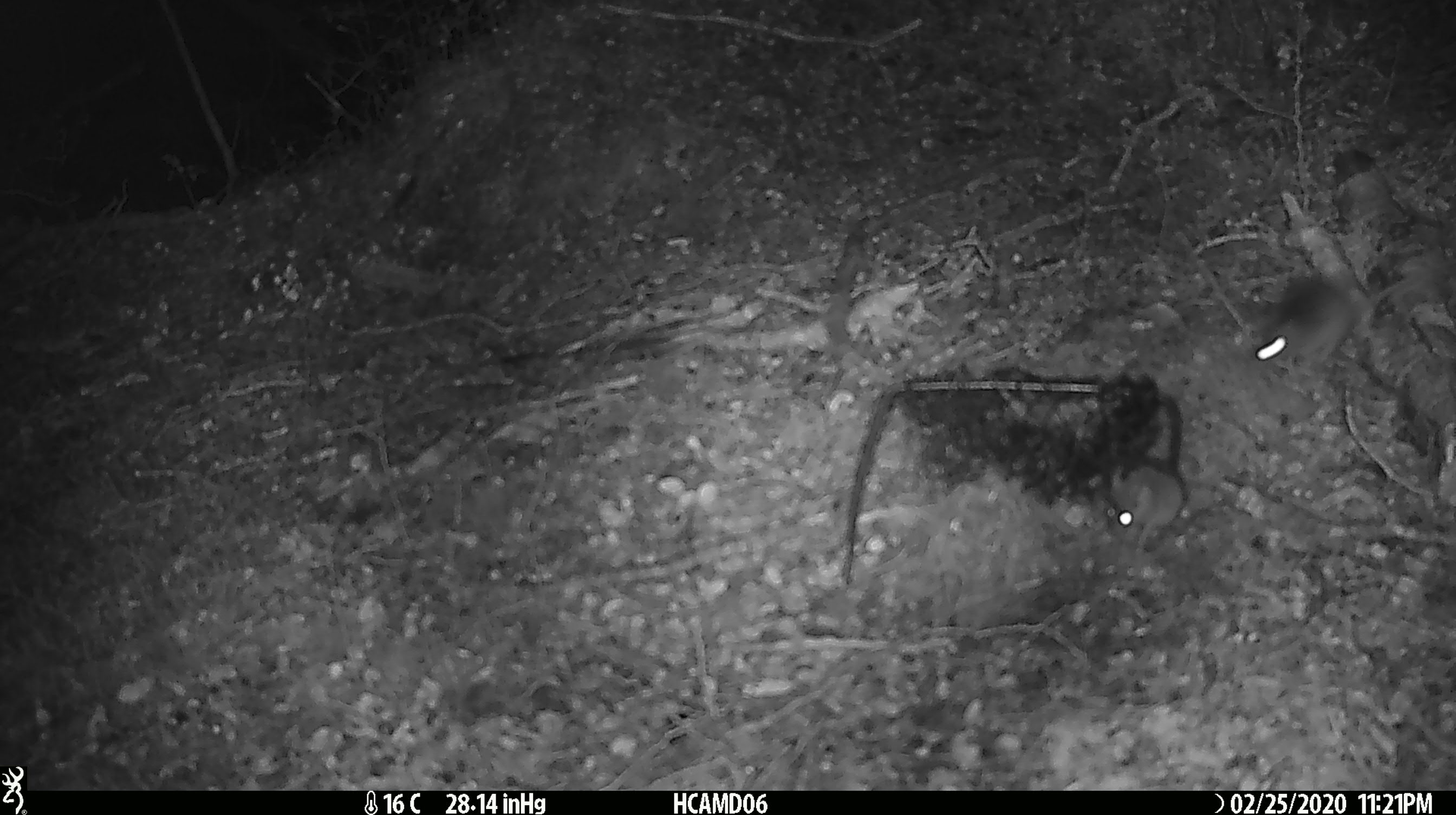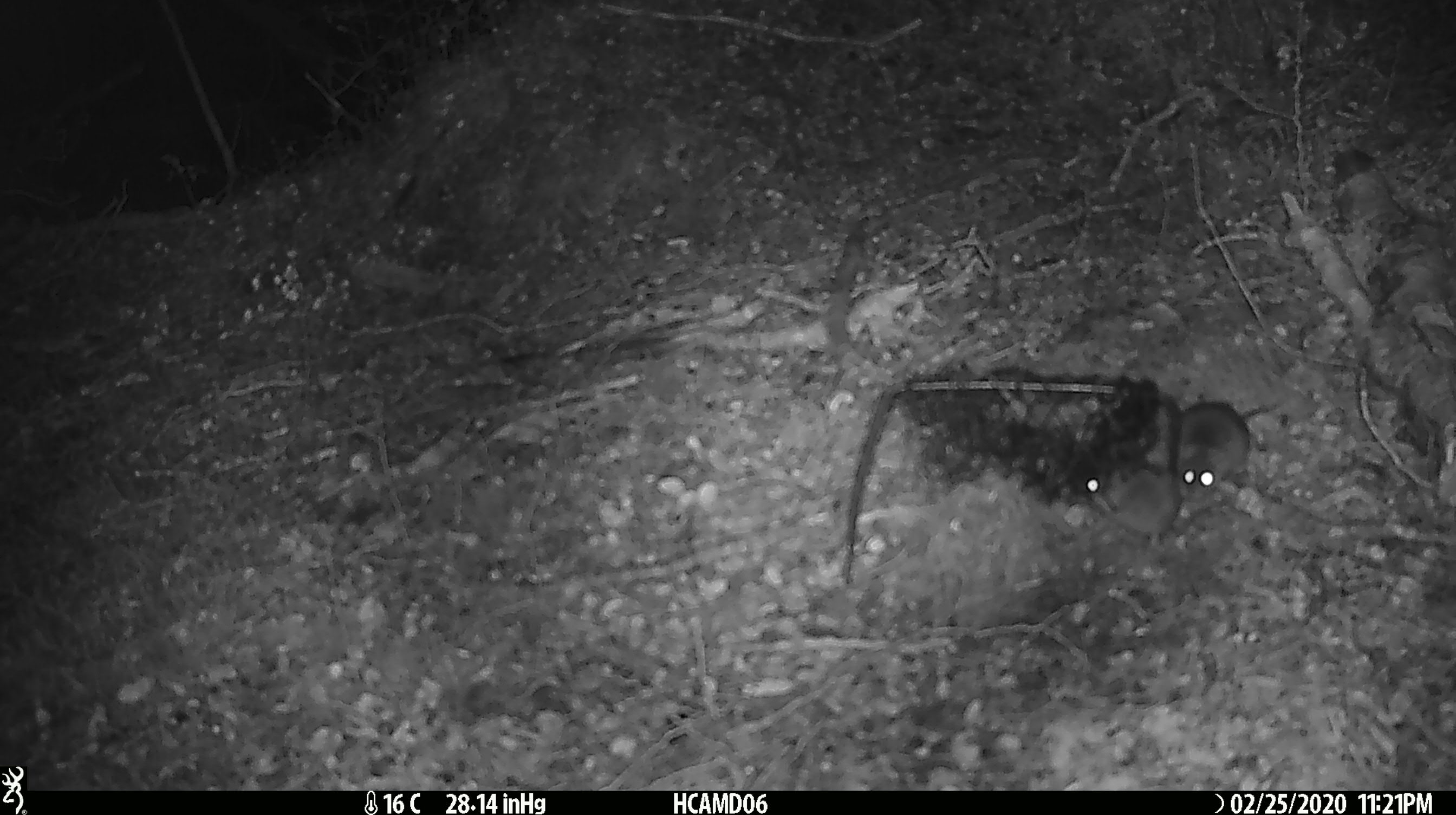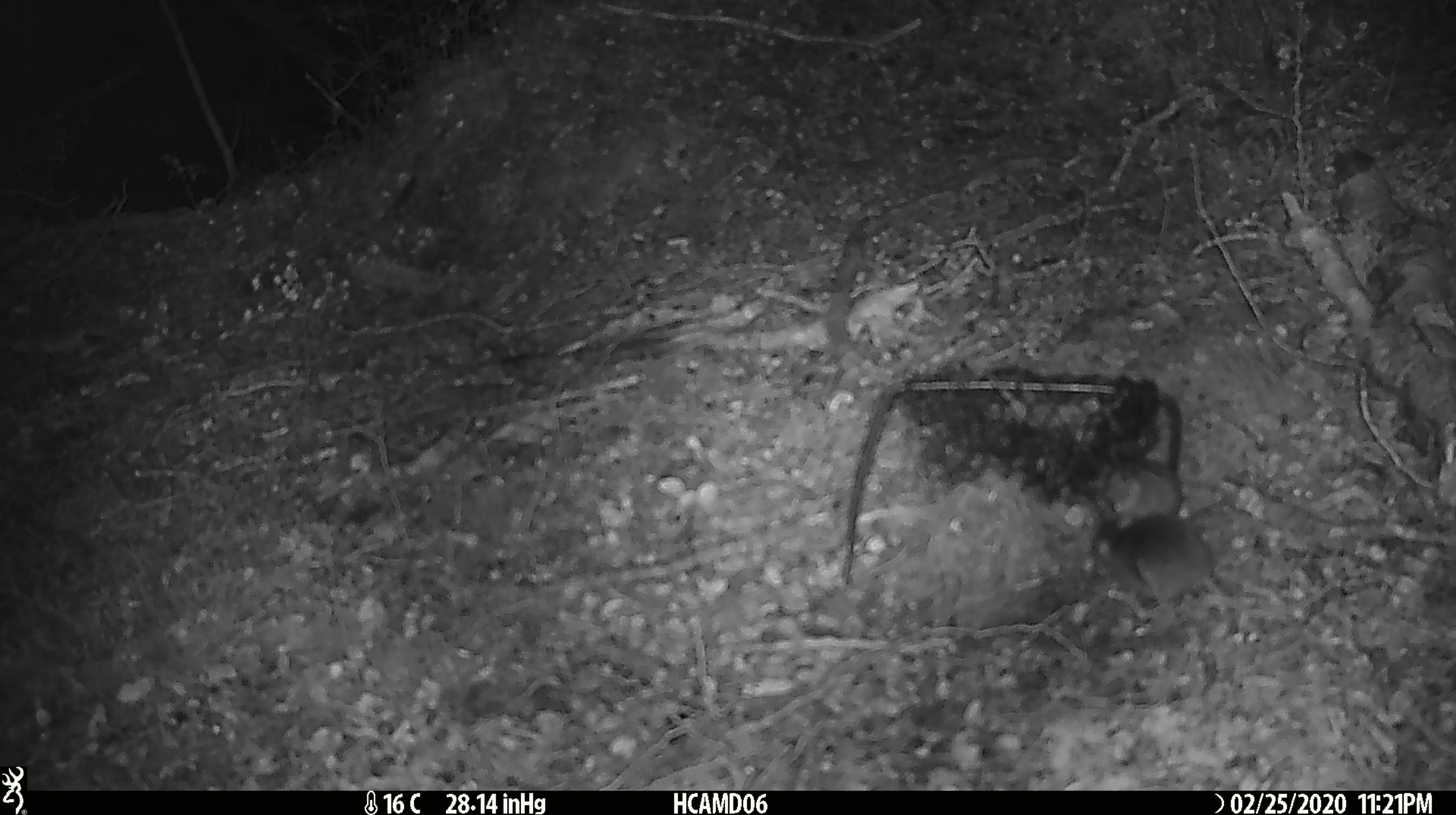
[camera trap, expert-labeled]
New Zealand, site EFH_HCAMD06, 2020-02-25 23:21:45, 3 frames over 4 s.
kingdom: Animalia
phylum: Chordata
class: Mammalia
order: Rodentia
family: Muridae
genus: Mus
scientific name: Mus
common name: mouse